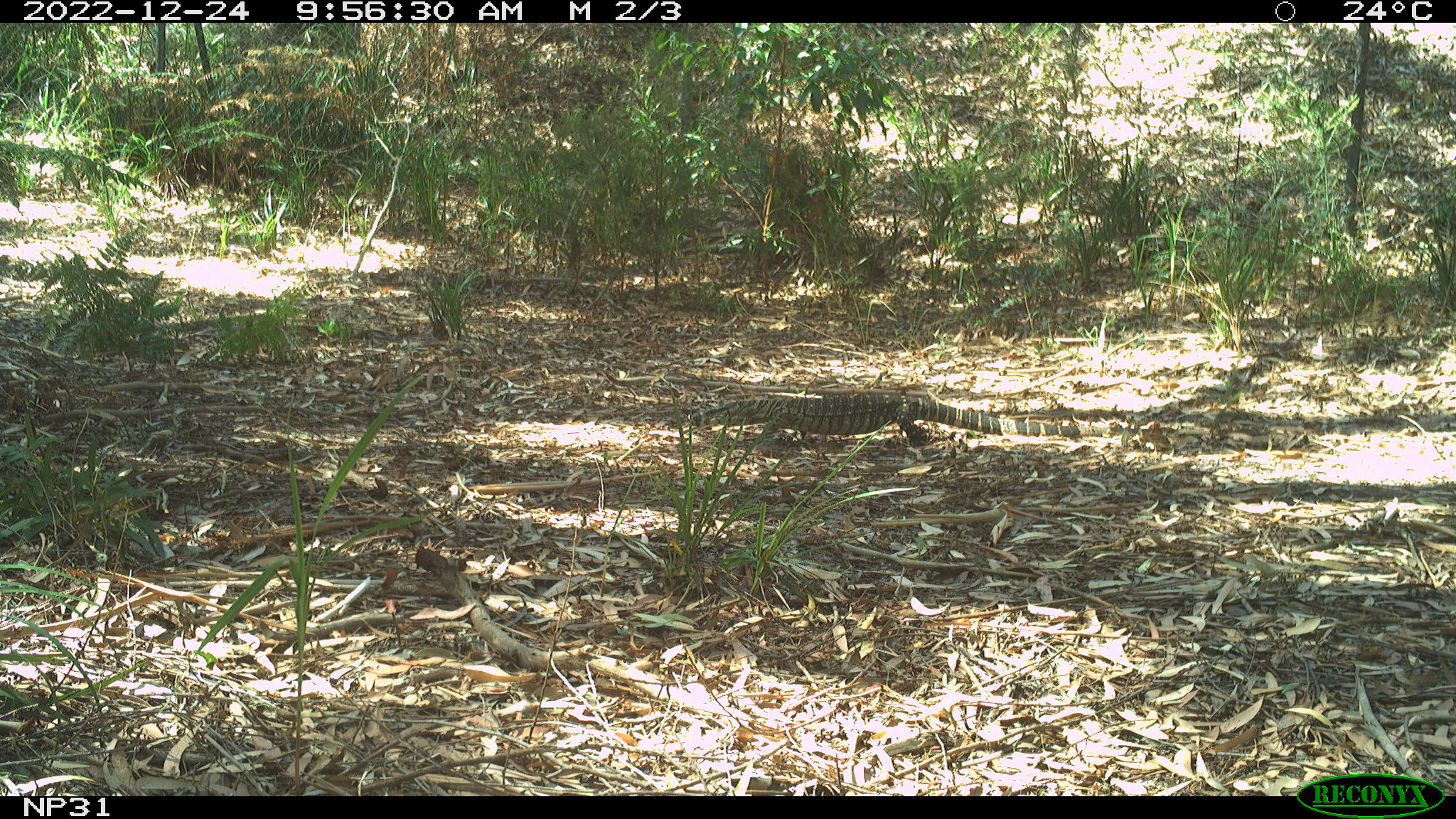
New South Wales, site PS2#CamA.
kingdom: Animalia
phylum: Chordata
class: Reptilia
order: Squamata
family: Varanidae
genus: Varanus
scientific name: Varanus varius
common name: lace monitor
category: goanna